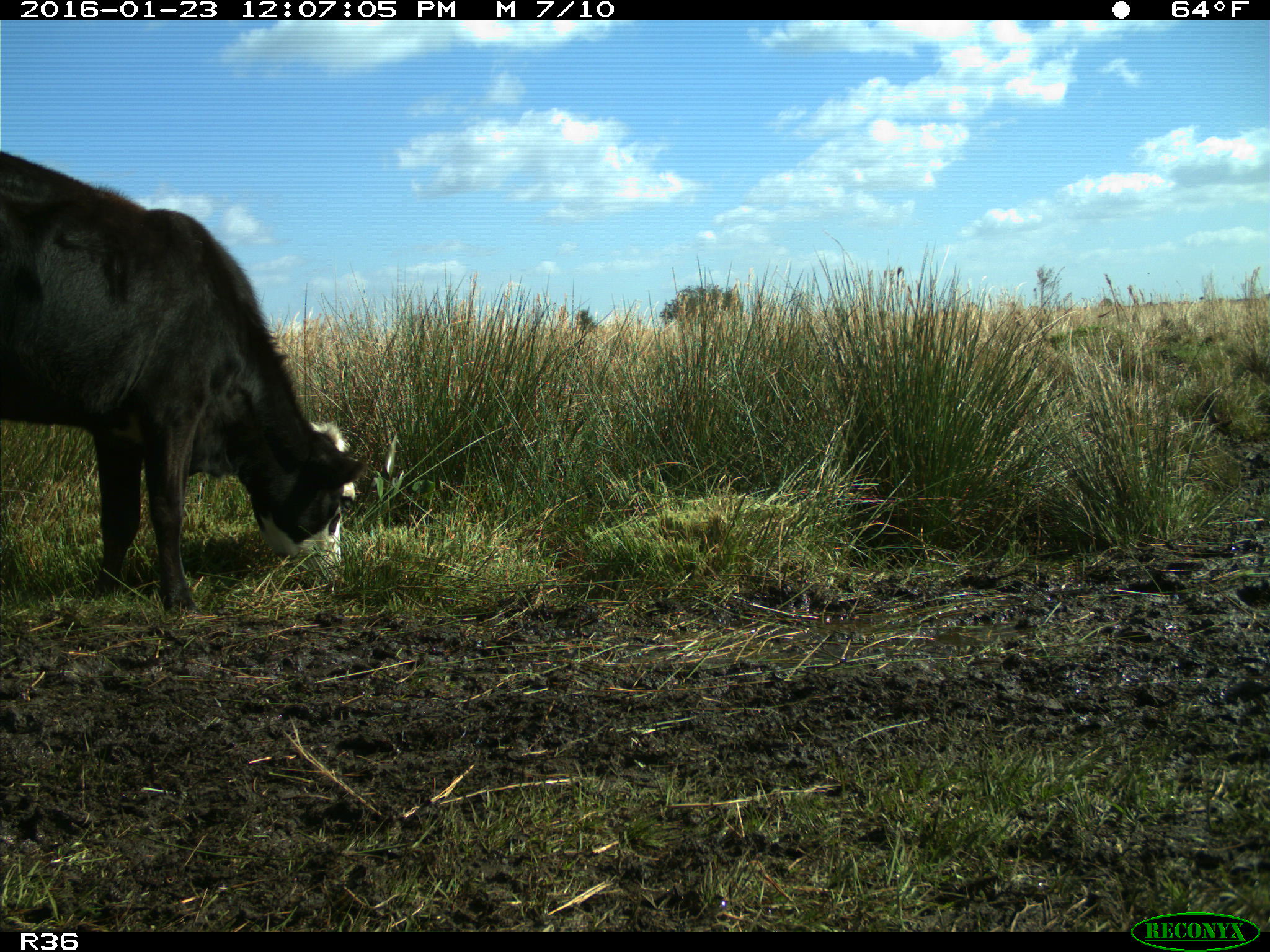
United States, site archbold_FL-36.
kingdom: Animalia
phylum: Chordata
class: Mammalia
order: Artiodactyla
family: Bovidae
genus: Bos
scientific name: Bos taurus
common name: domestic cow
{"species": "Bos taurus (domestic cow)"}